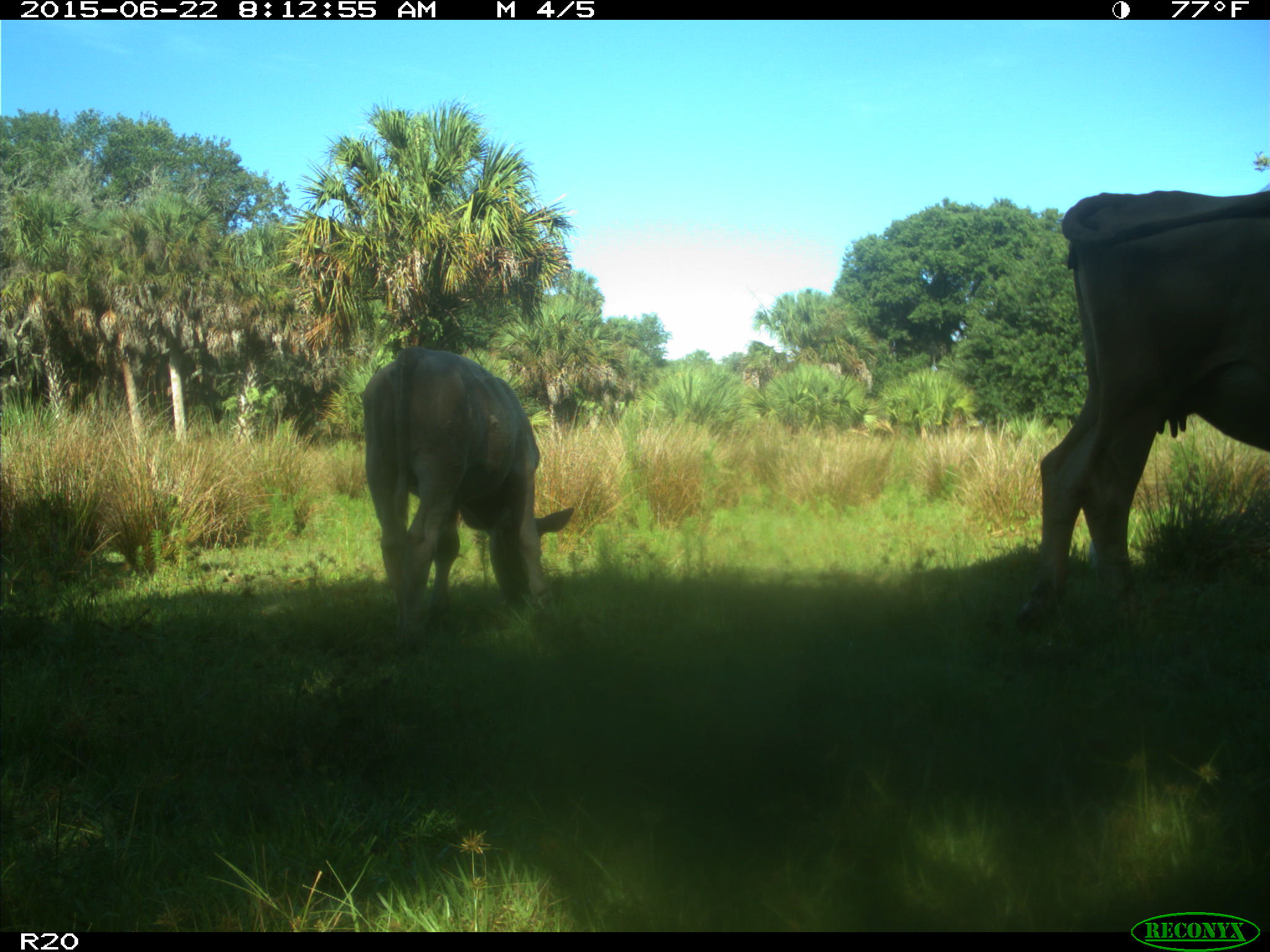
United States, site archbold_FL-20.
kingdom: Animalia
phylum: Chordata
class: Mammalia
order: Artiodactyla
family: Bovidae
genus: Bos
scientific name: Bos taurus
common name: domestic cow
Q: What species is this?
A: Bos taurus (domestic cow).